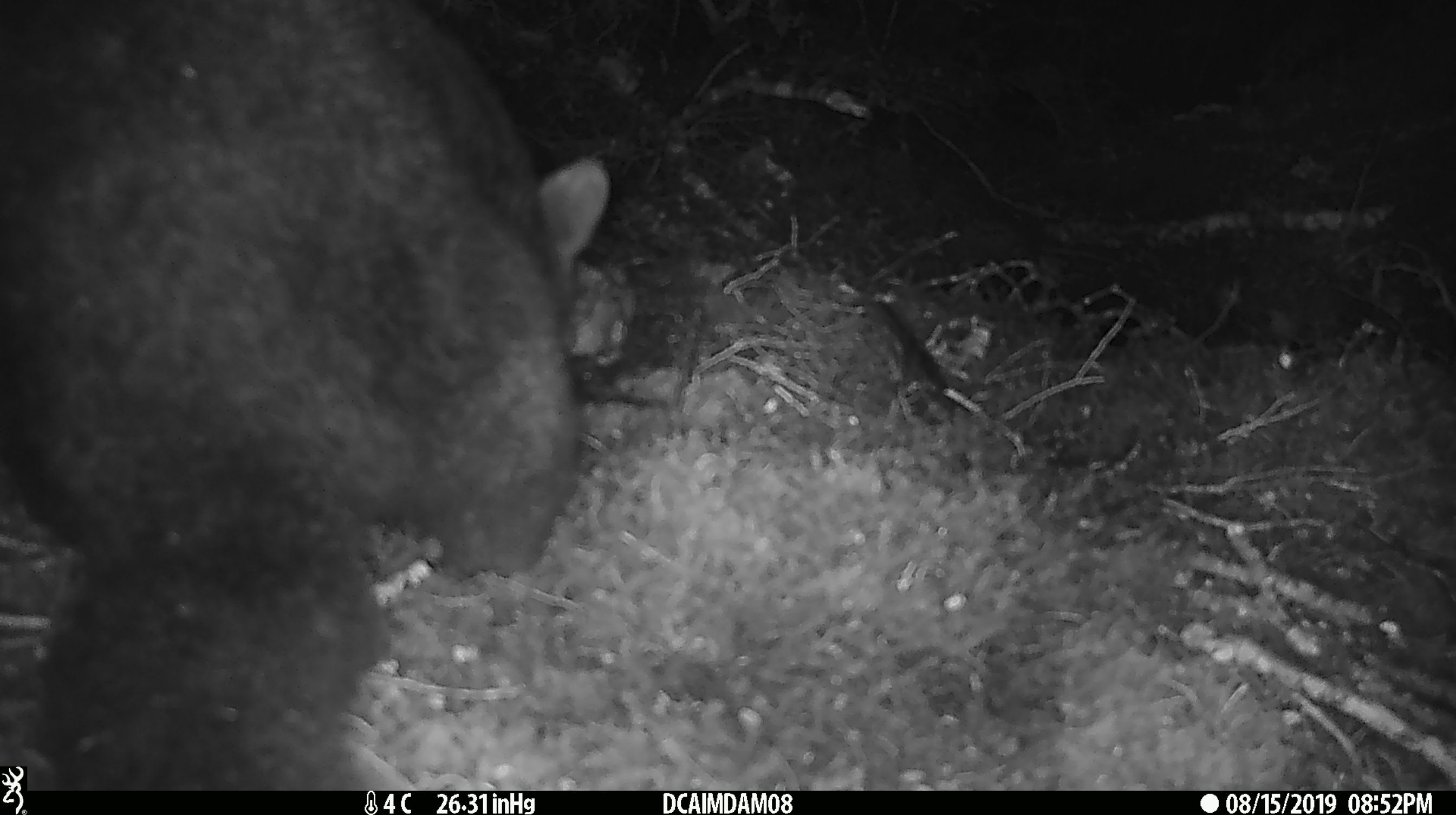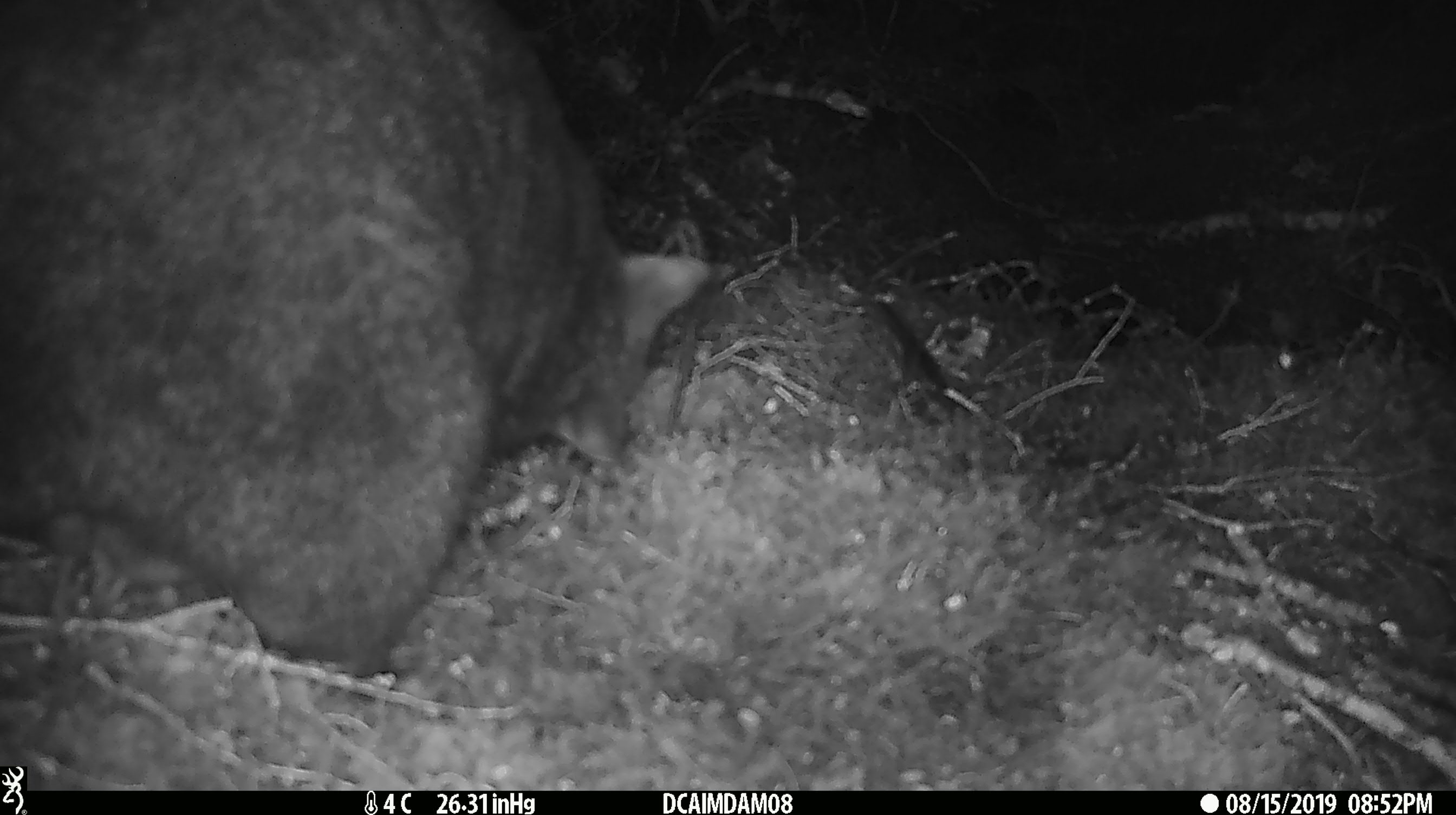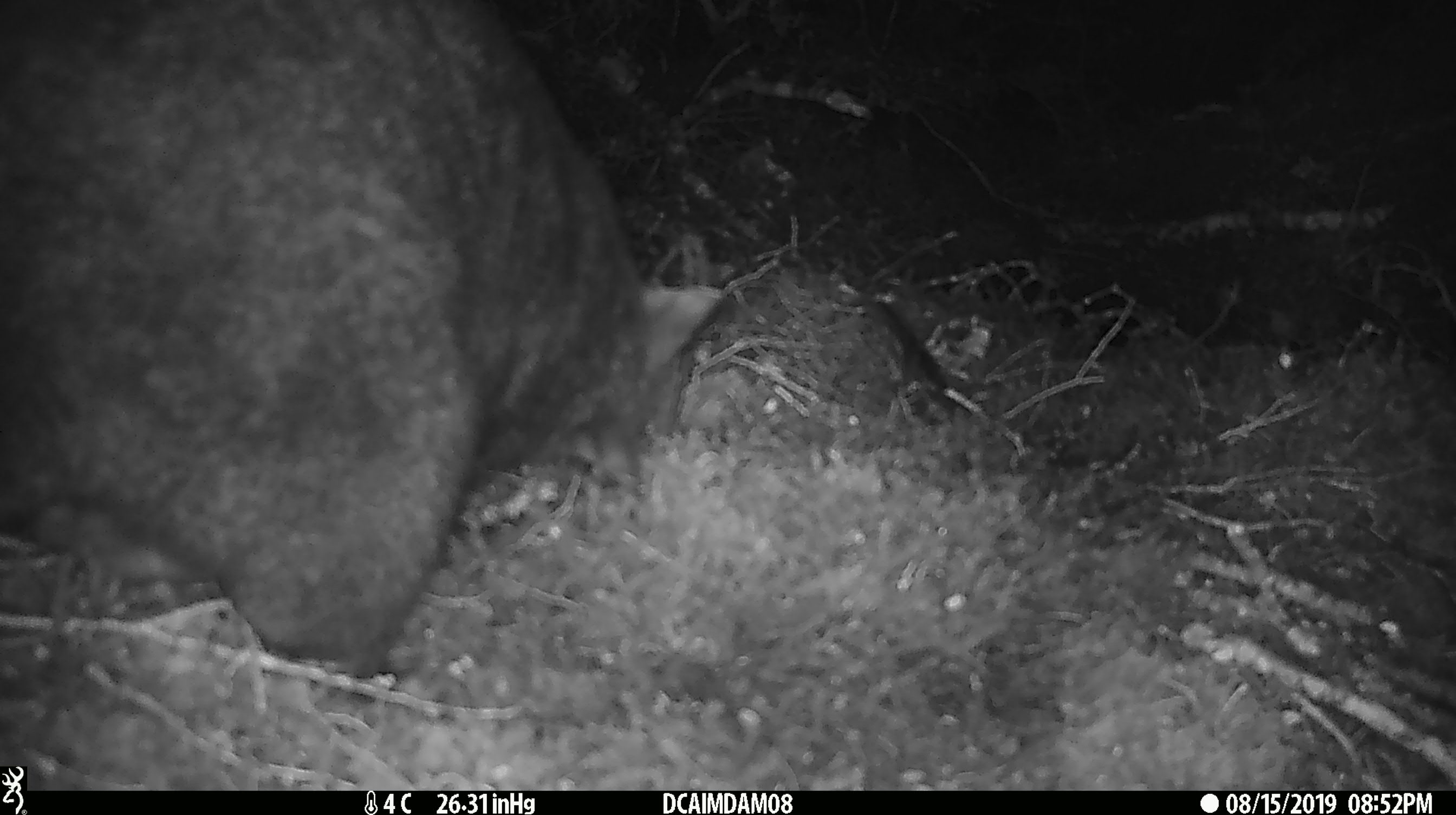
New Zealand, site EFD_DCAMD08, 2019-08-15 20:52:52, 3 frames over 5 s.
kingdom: Animalia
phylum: Chordata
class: Mammalia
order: Diprotodontia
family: Phalangeridae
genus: Trichosurus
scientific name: Trichosurus vulpecula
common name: common brushtail possum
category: possum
Possum (common brushtail possum) (Trichosurus vulpecula).